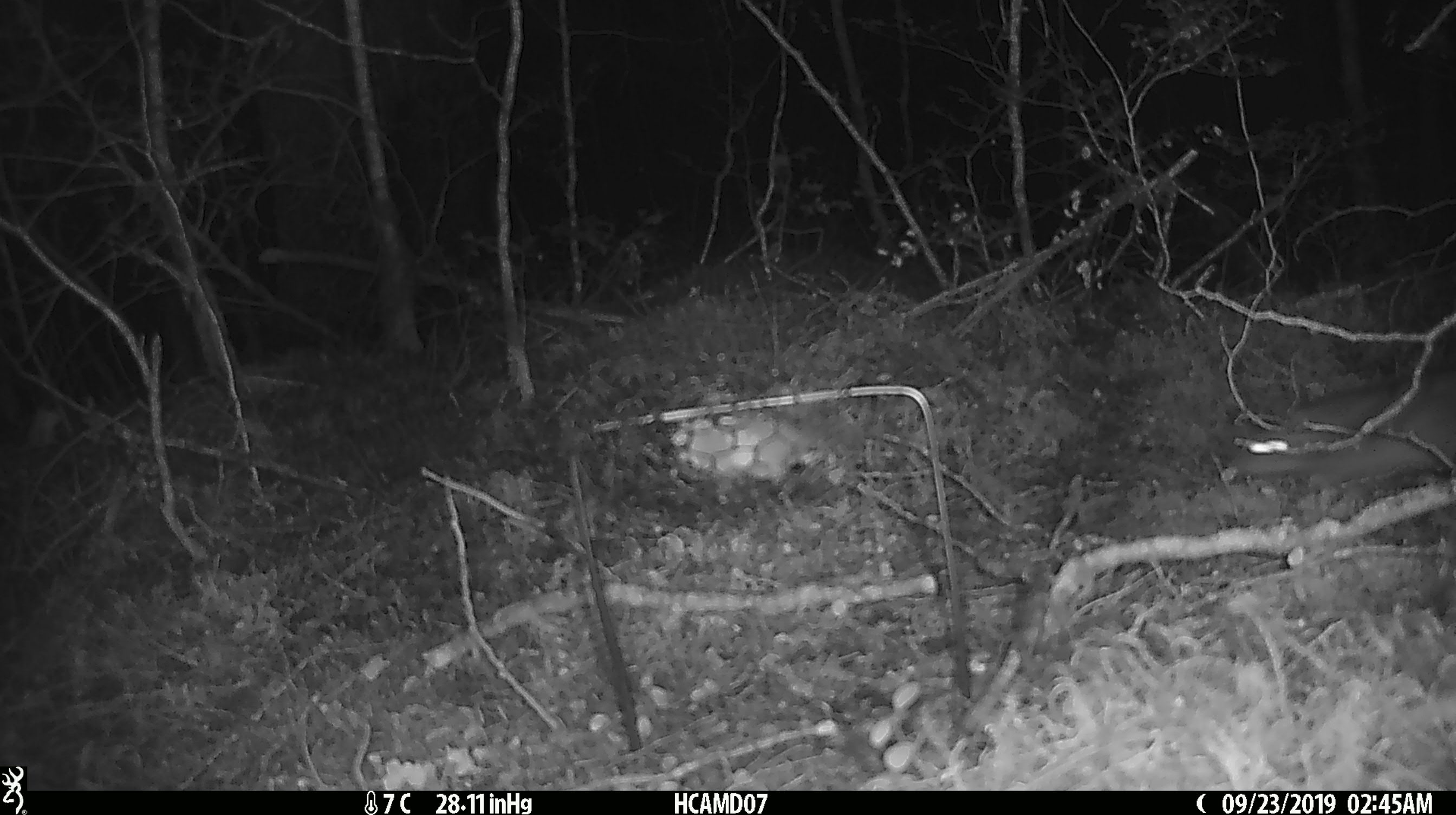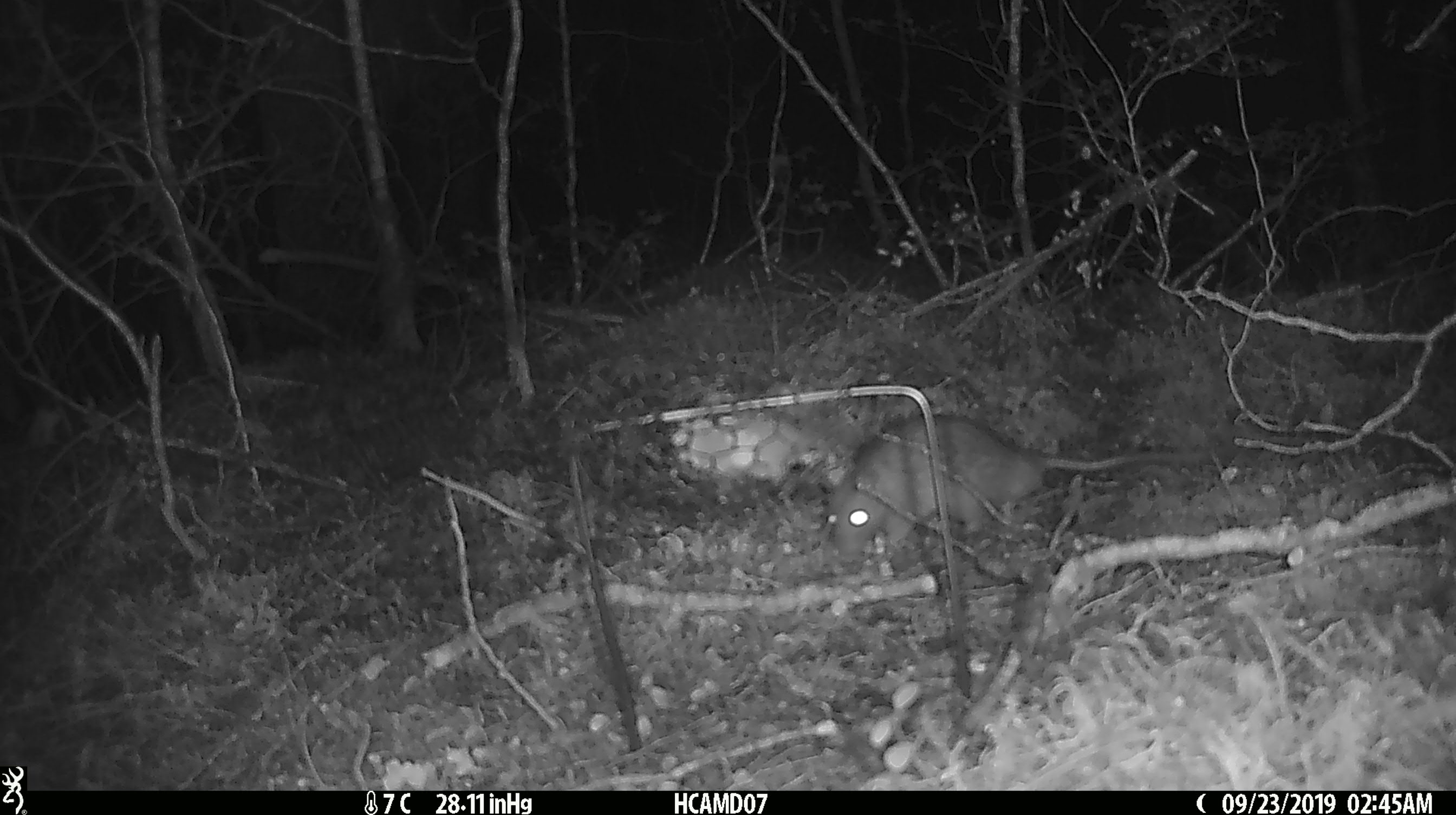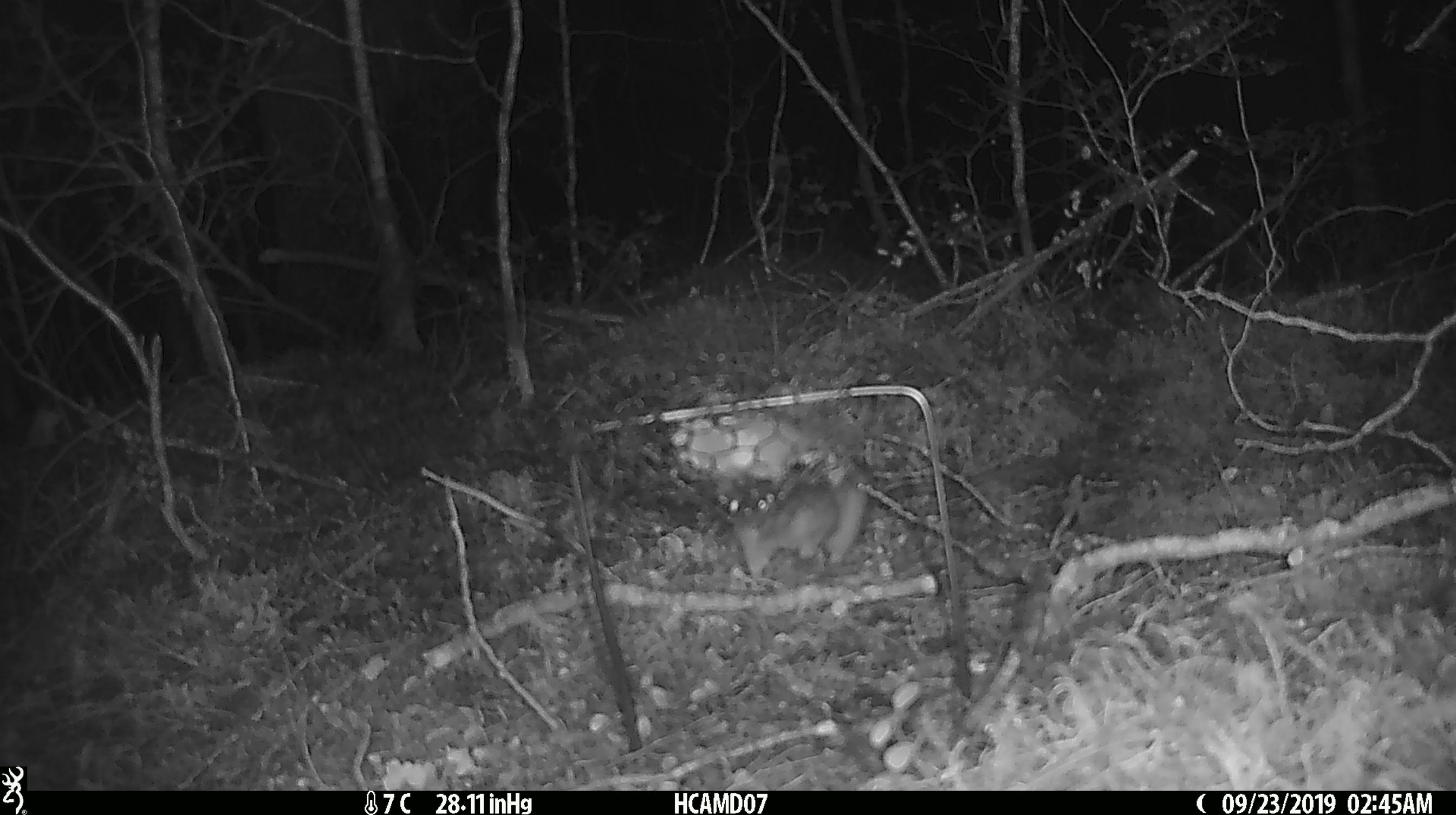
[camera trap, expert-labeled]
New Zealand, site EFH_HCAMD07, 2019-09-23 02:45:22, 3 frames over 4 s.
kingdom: Animalia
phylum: Chordata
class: Mammalia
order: Rodentia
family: Muridae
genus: Rattus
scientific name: Rattus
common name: rat